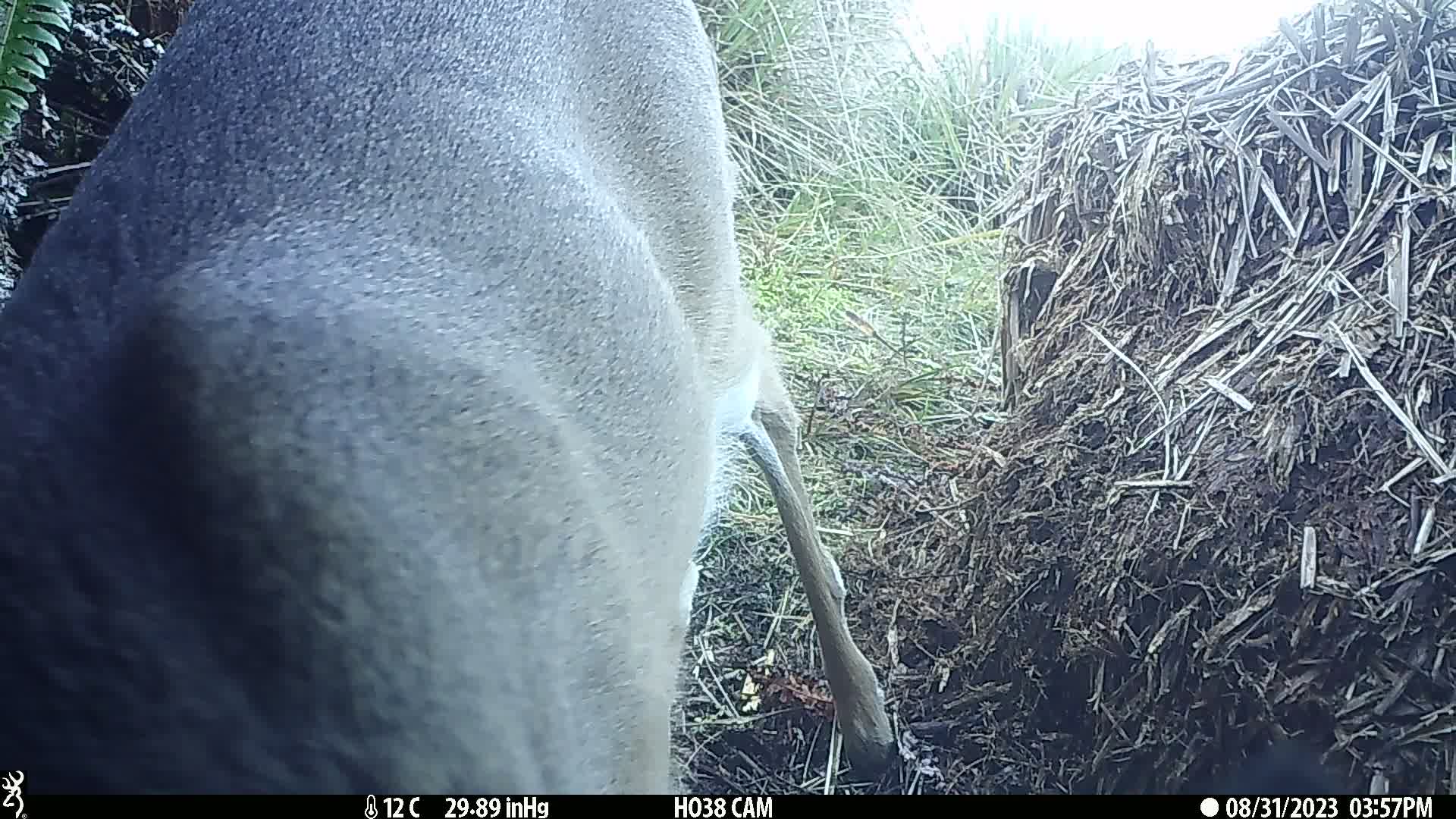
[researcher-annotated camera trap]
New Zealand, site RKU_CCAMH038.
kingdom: Animalia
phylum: Chordata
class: Mammalia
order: Artiodactyla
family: Cervidae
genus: Odocoileus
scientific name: Odocoileus virginianus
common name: white-tailed deer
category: white tailed deer